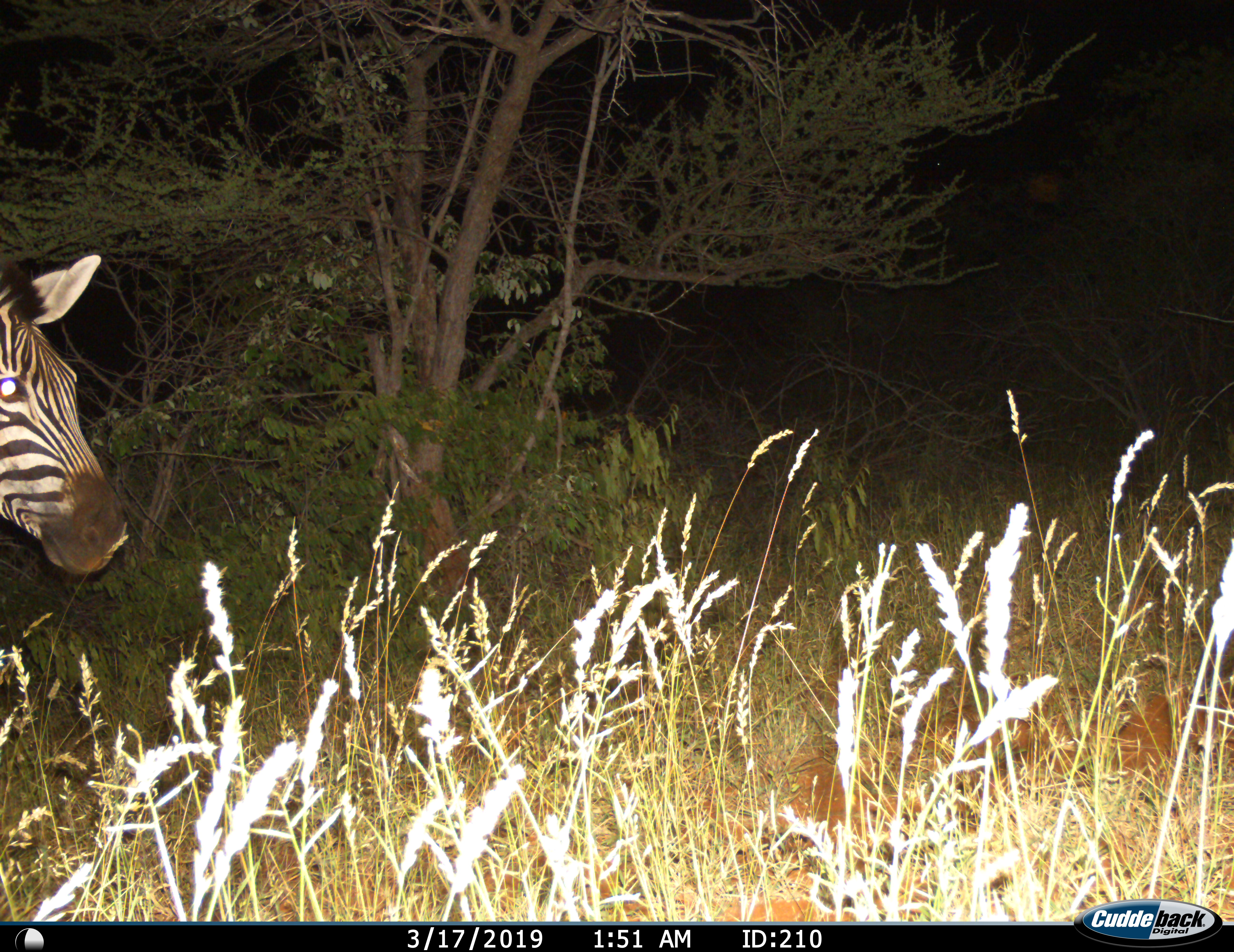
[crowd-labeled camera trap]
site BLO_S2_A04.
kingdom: Animalia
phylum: Chordata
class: Mammalia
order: Perissodactyla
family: Equidae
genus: Equus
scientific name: Equus quagga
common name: plains zebra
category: zebraplains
Zebraplains (plains zebra) (Equus quagga), count 1. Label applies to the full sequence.